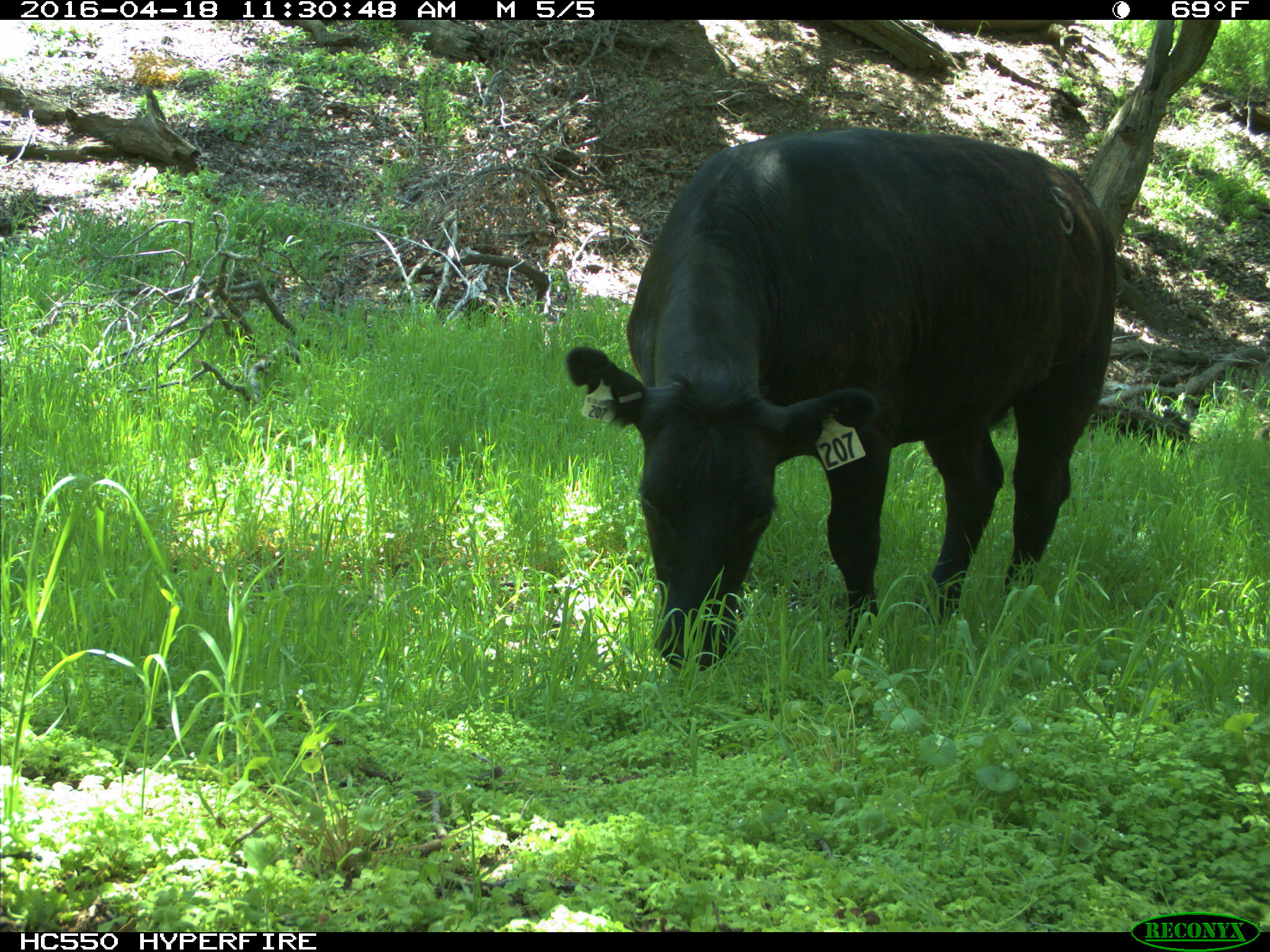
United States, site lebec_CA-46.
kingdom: Animalia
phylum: Chordata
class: Mammalia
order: Artiodactyla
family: Bovidae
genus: Bos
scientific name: Bos taurus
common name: domestic cow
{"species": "Bos taurus (domestic cow)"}